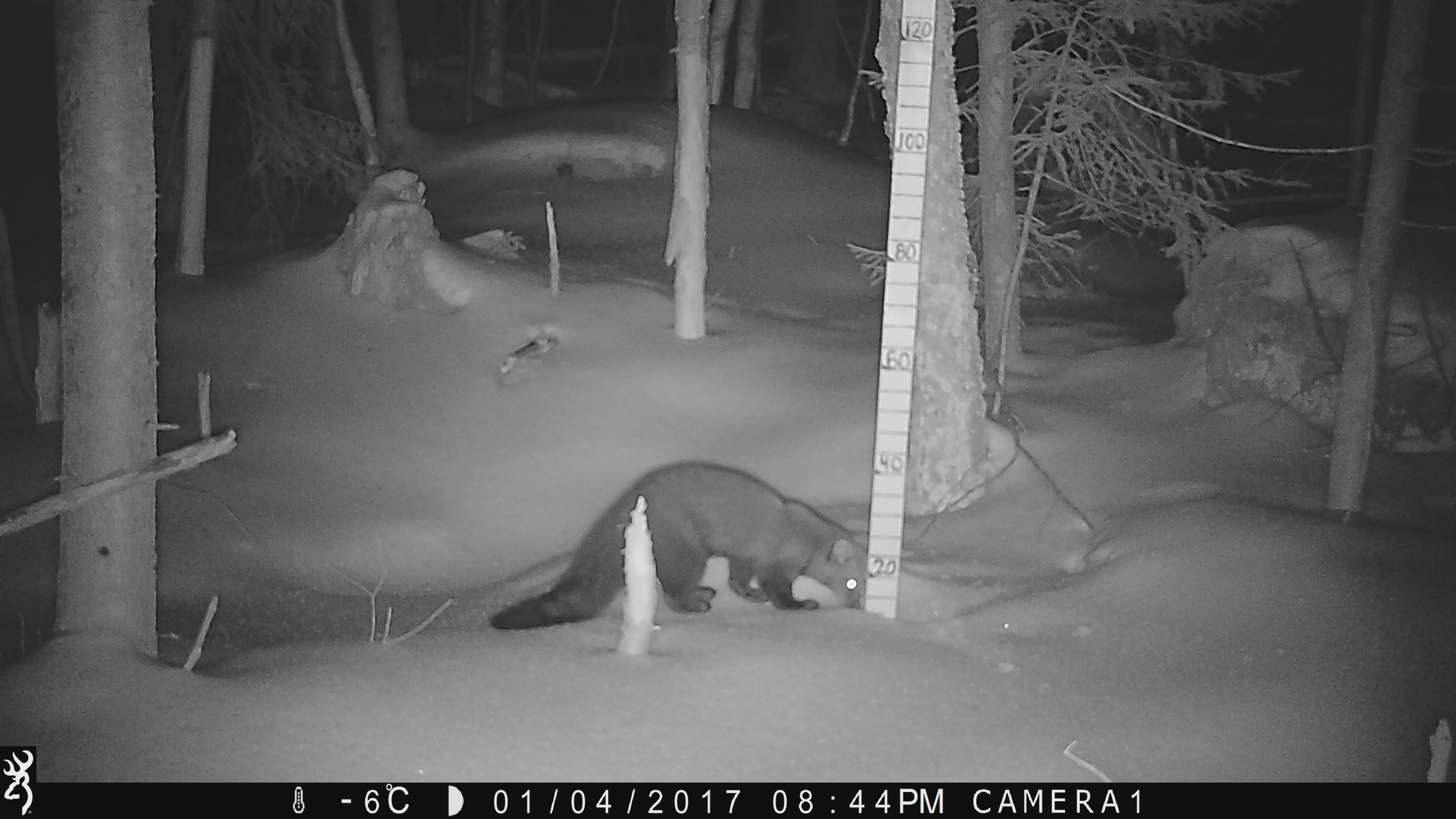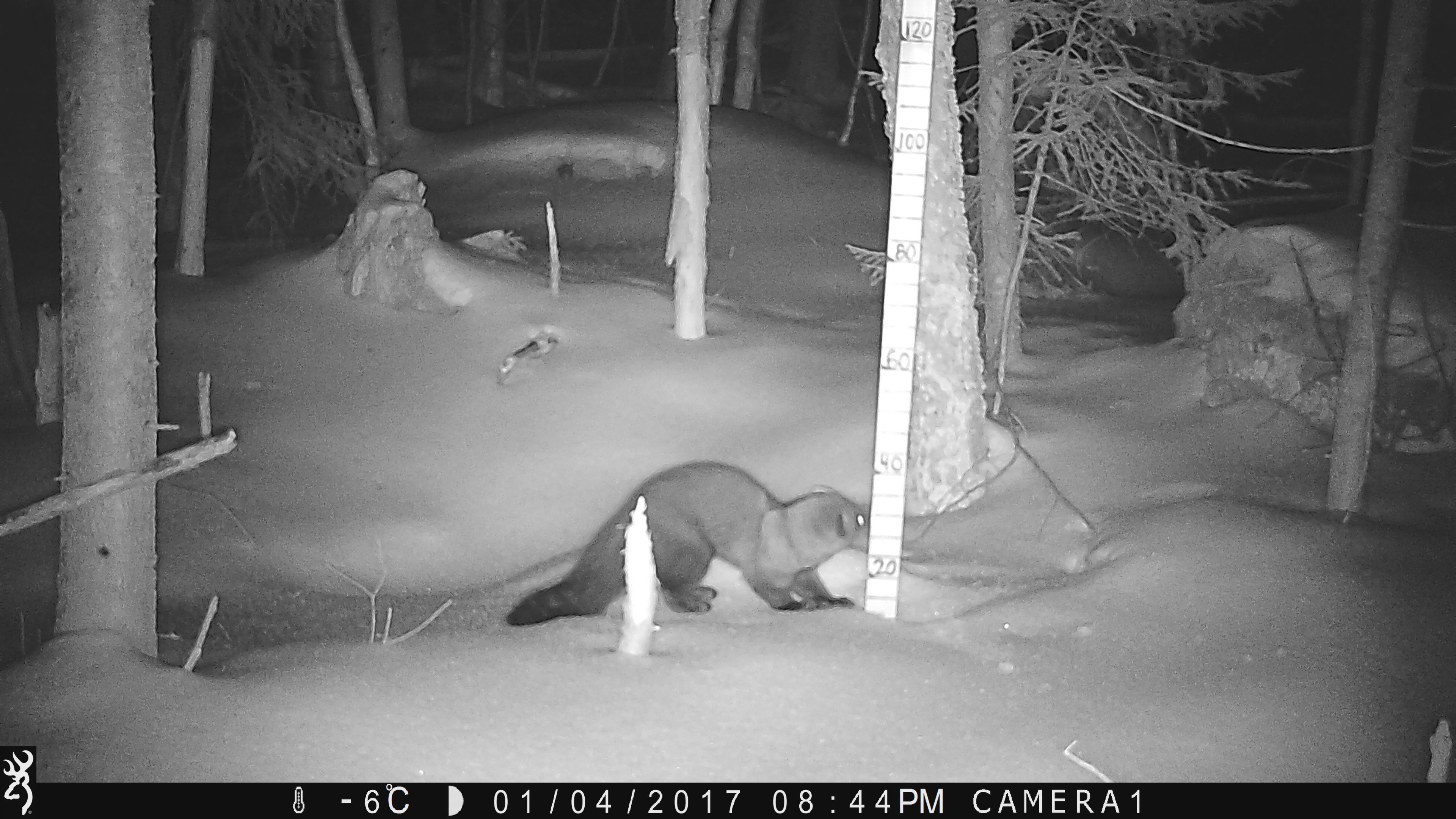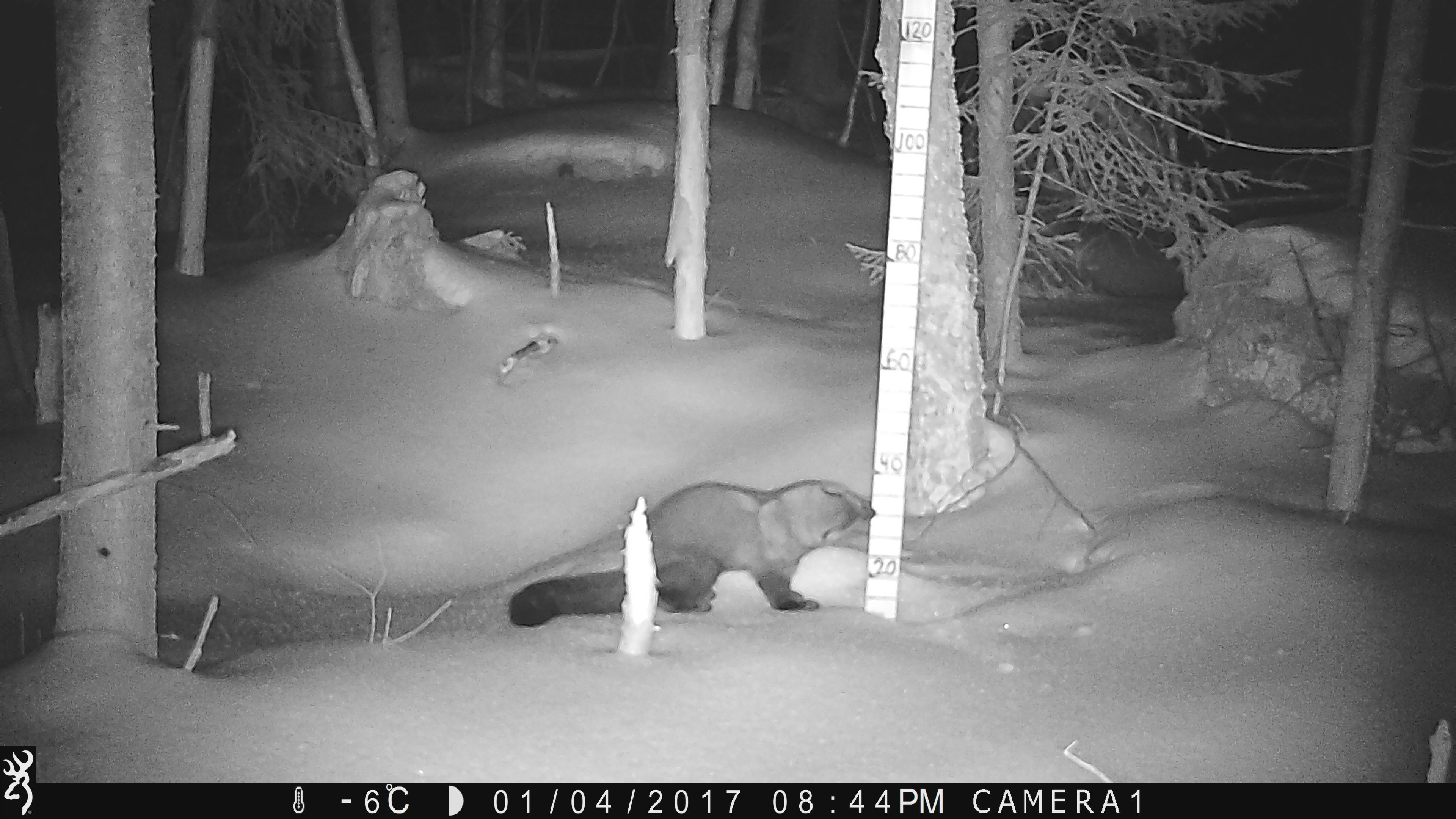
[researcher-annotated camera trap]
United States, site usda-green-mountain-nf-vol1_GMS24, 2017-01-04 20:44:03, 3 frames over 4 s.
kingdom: Animalia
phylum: Chordata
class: Mammalia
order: Carnivora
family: Mustelidae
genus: Pekania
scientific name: Pekania pennanti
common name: fisher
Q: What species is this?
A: Fisher (Pekania pennanti).